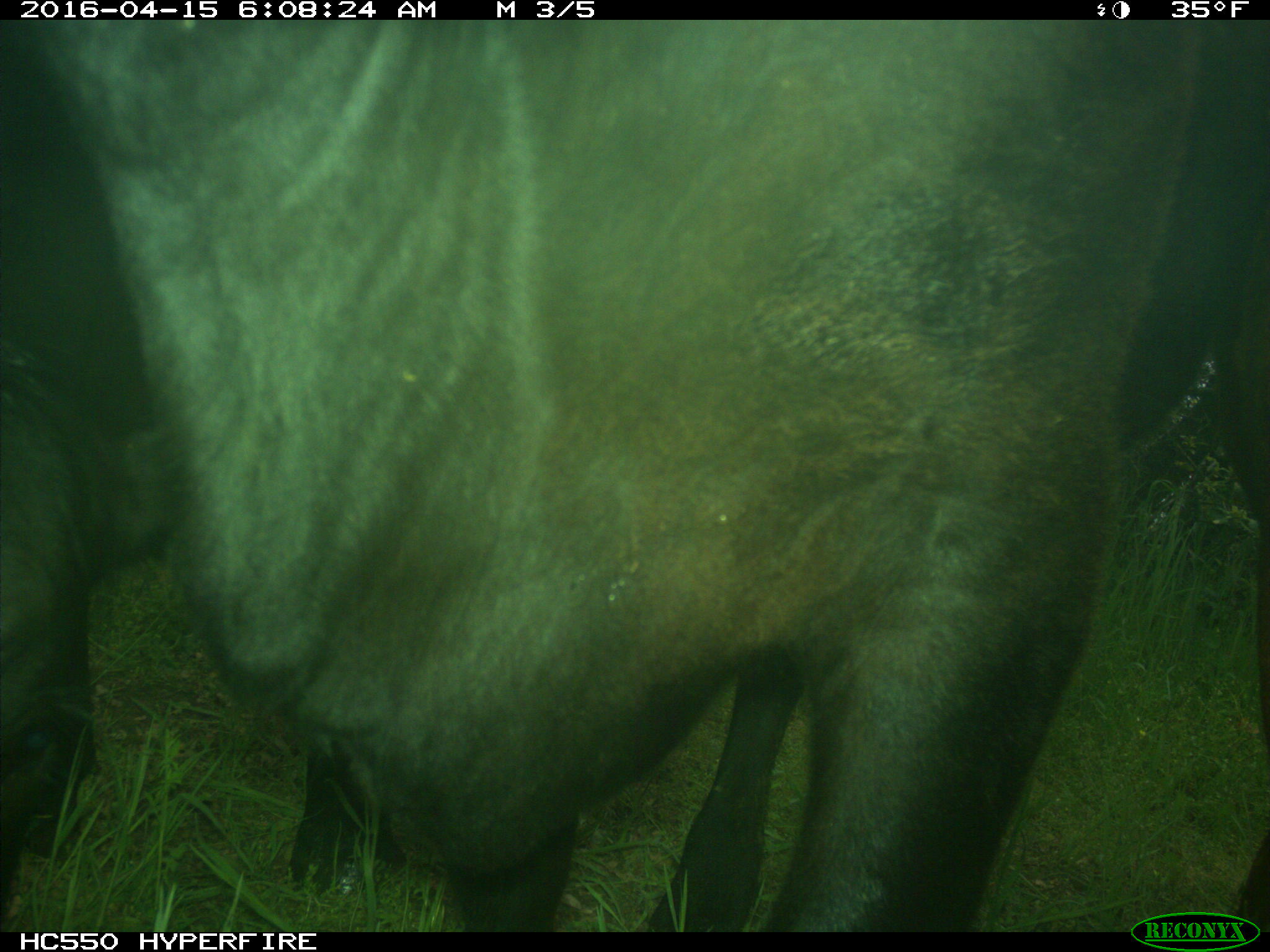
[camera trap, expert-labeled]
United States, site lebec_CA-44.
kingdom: Animalia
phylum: Chordata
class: Mammalia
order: Artiodactyla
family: Bovidae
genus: Bos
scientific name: Bos taurus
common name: domestic cow